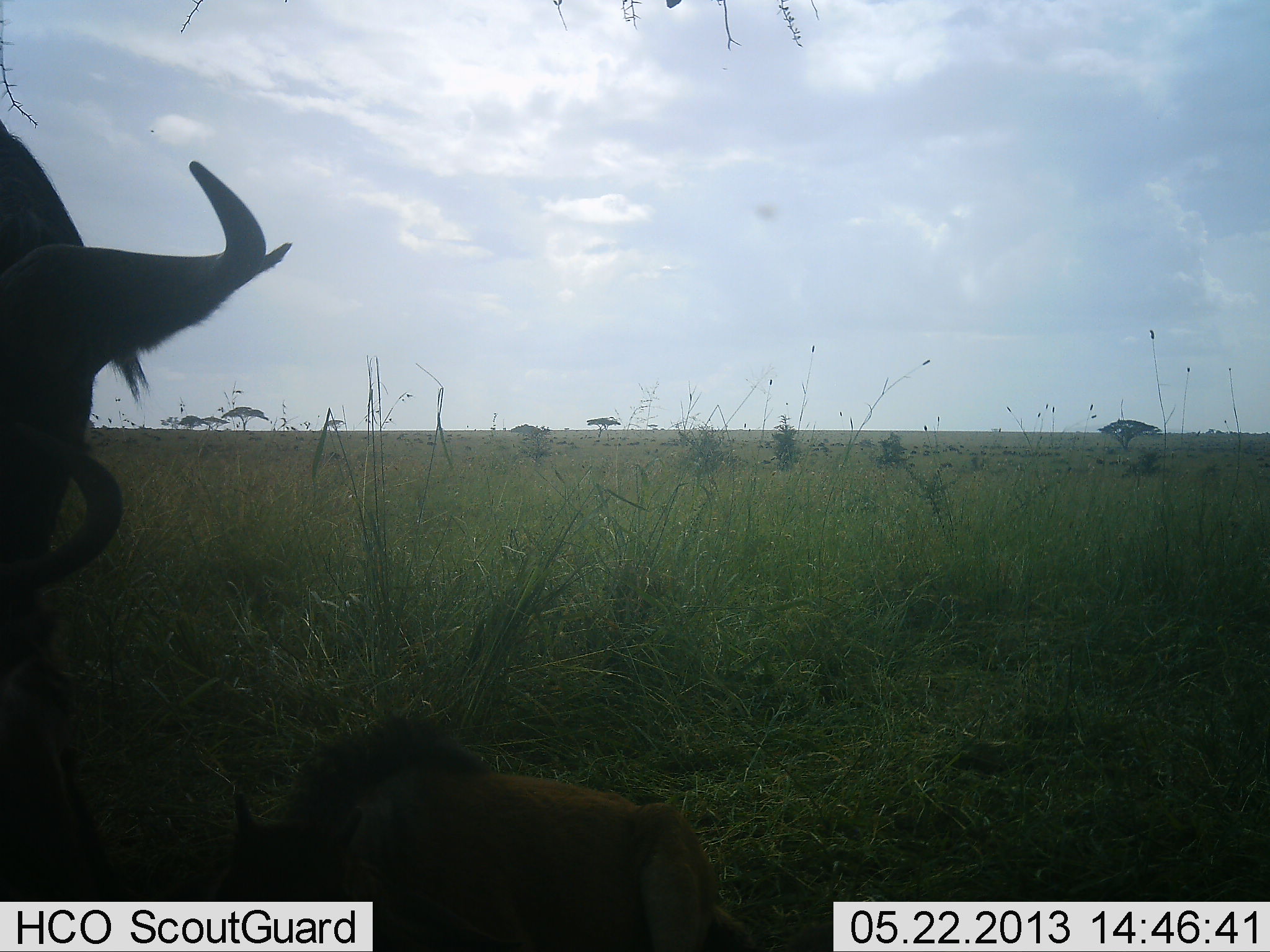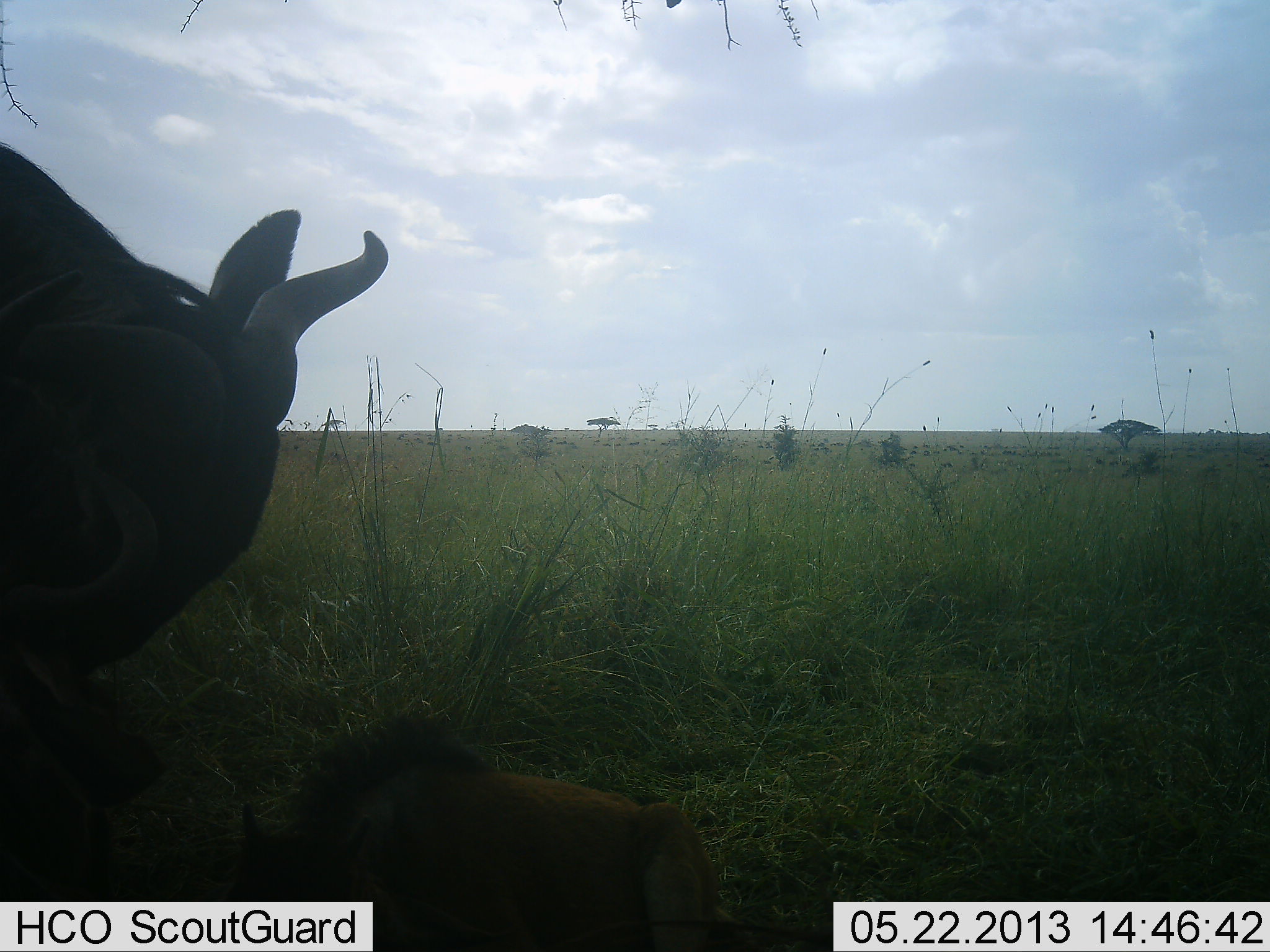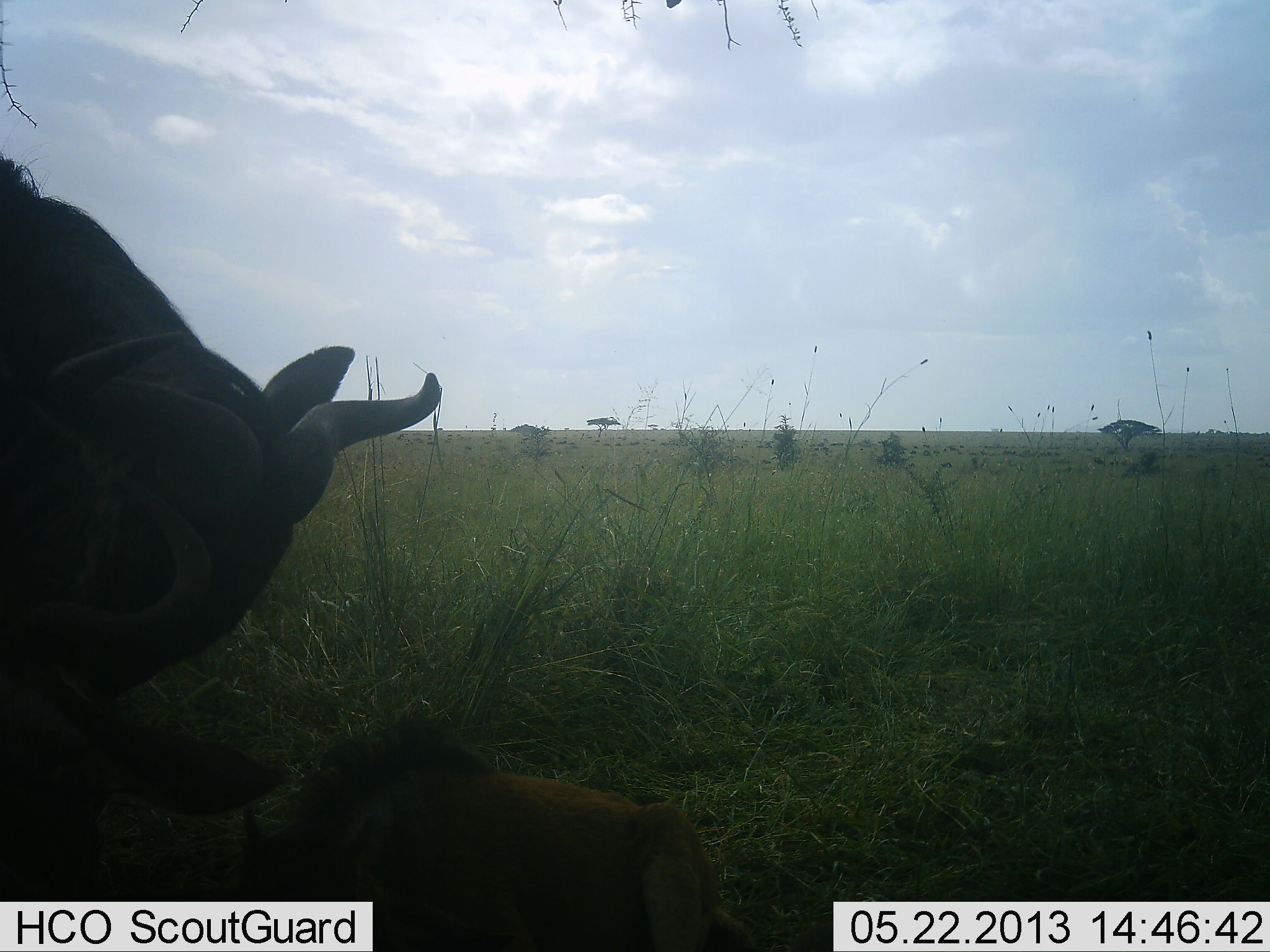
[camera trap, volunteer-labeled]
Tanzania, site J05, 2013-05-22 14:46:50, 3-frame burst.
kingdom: Animalia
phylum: Chordata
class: Mammalia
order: Artiodactyla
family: Bovidae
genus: Connochaetes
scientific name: Connochaetes taurinus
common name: blue wildebeest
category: wildebeest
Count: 2.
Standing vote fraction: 71%.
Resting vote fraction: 67%.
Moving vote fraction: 21%.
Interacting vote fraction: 8%.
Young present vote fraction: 58%.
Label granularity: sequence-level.